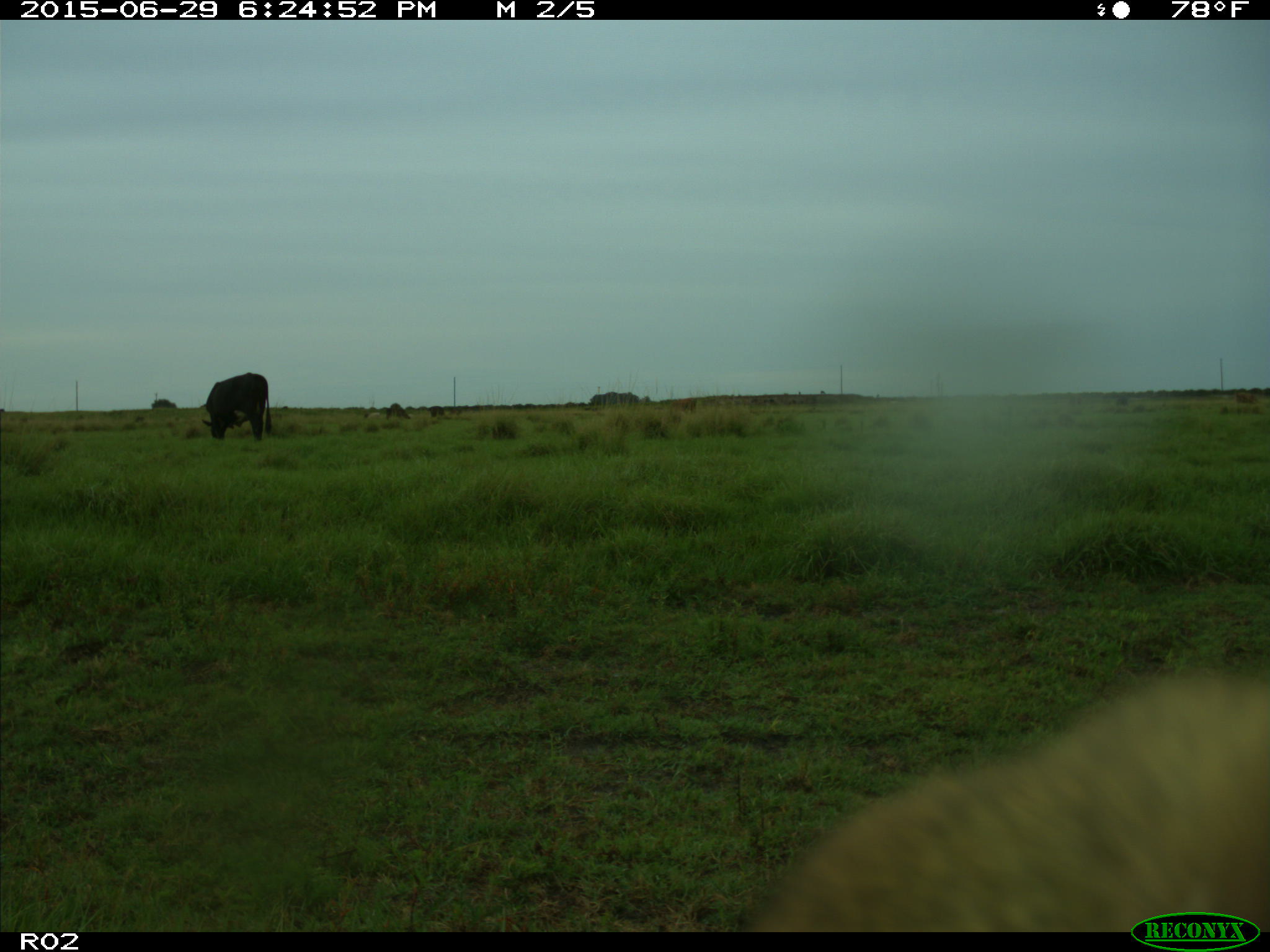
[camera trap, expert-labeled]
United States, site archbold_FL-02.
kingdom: Animalia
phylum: Chordata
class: Mammalia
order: Artiodactyla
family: Bovidae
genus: Bos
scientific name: Bos taurus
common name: domestic cow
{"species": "Bos taurus (domestic cow)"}